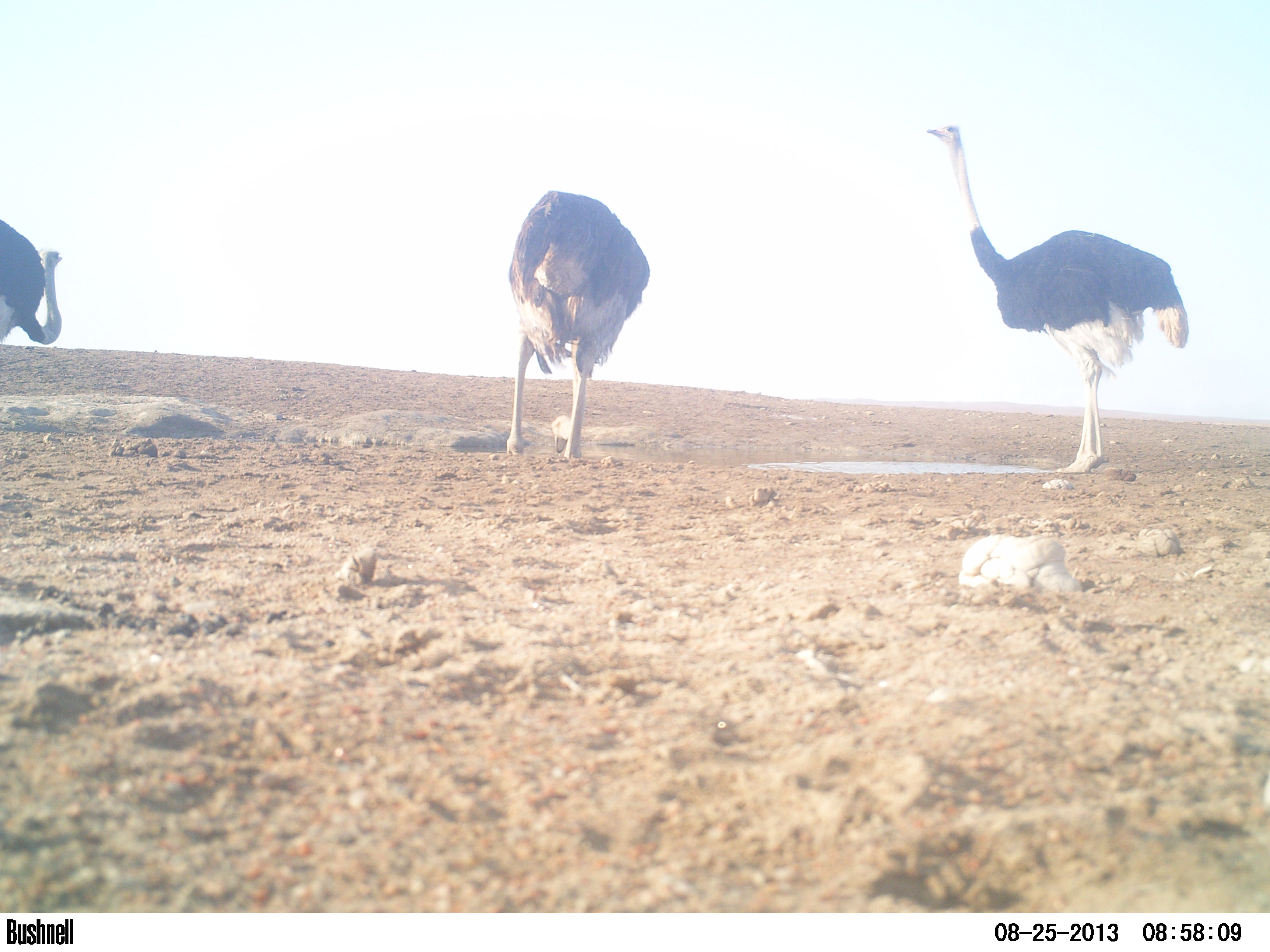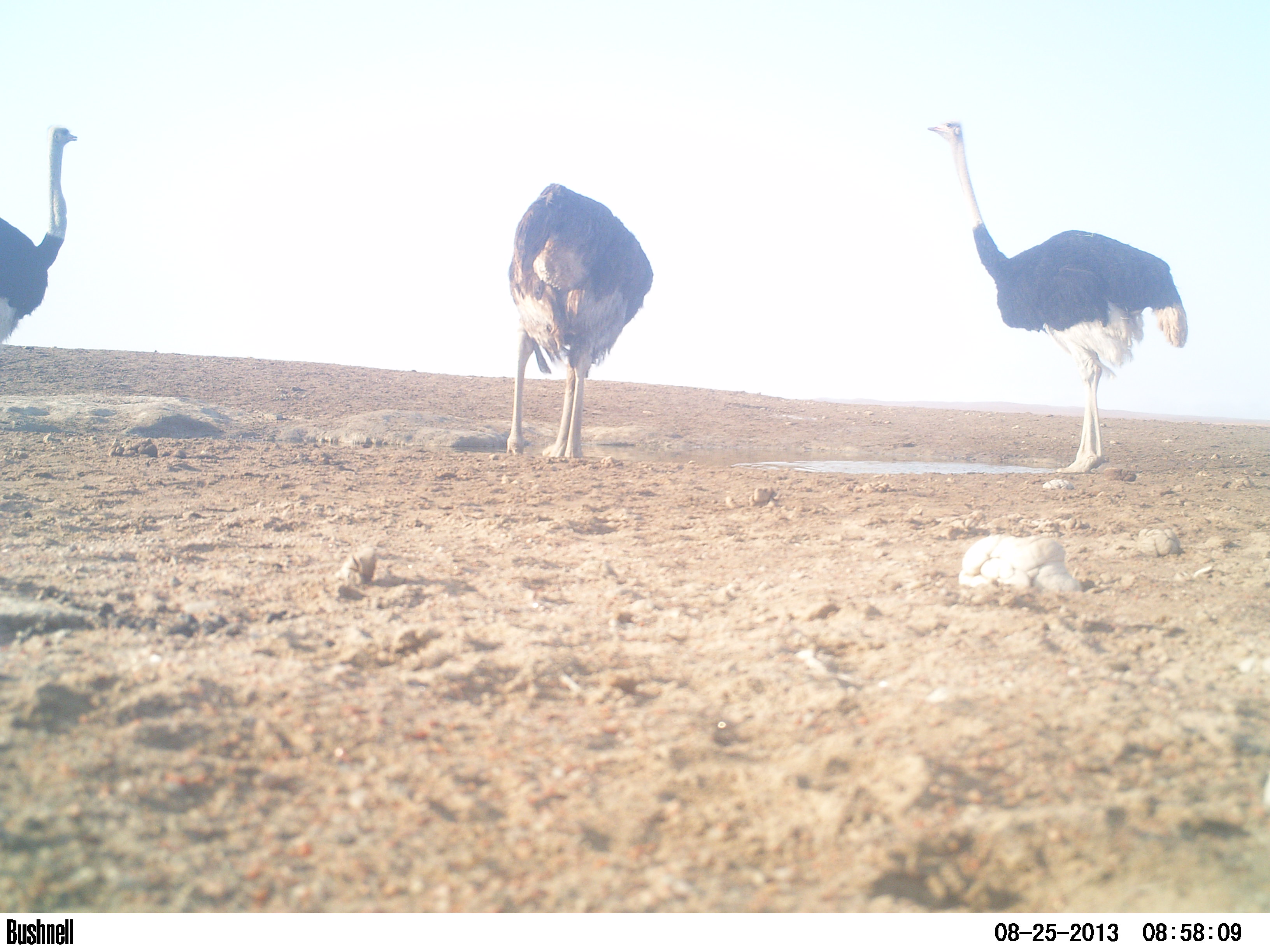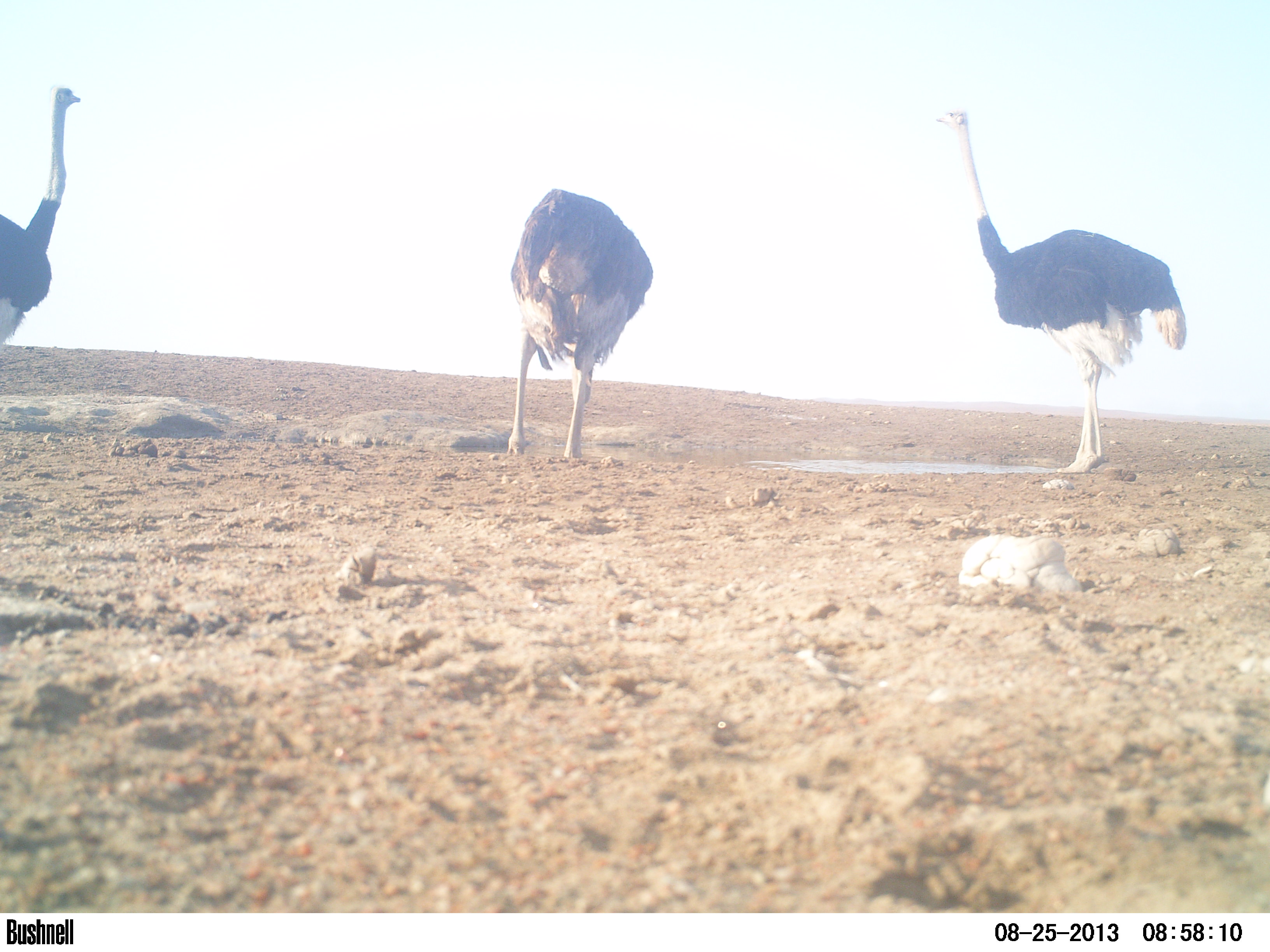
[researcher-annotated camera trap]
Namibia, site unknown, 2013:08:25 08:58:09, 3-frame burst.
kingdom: Animalia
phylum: Chordata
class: Aves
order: Struthioniformes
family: Struthionidae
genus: Struthio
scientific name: Struthio camelus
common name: common ostrich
Struthio camelus (common ostrich).